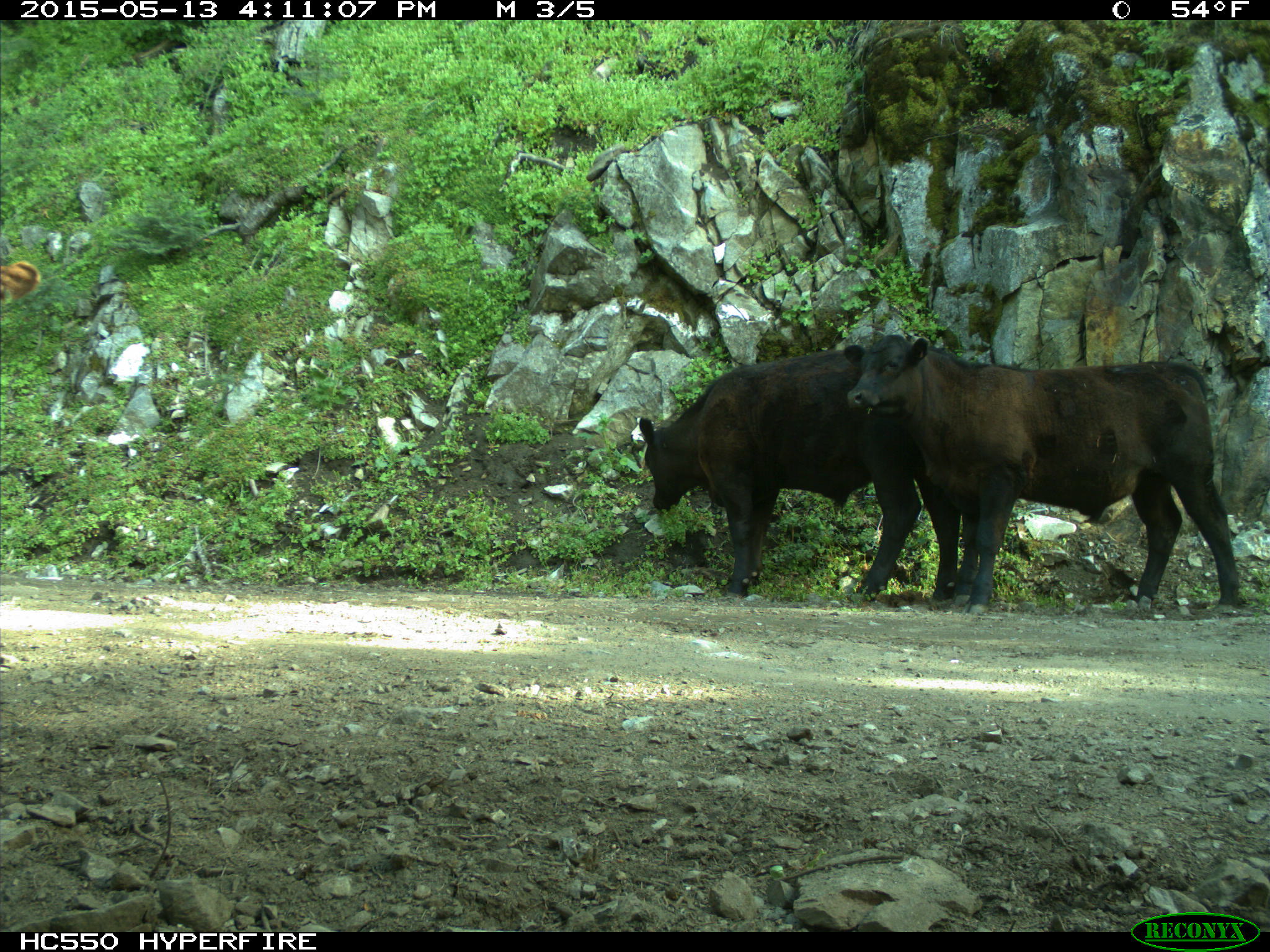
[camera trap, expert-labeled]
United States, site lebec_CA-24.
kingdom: Animalia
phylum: Chordata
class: Mammalia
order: Artiodactyla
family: Bovidae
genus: Bos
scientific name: Bos taurus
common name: domestic cow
Bos taurus (domestic cow).